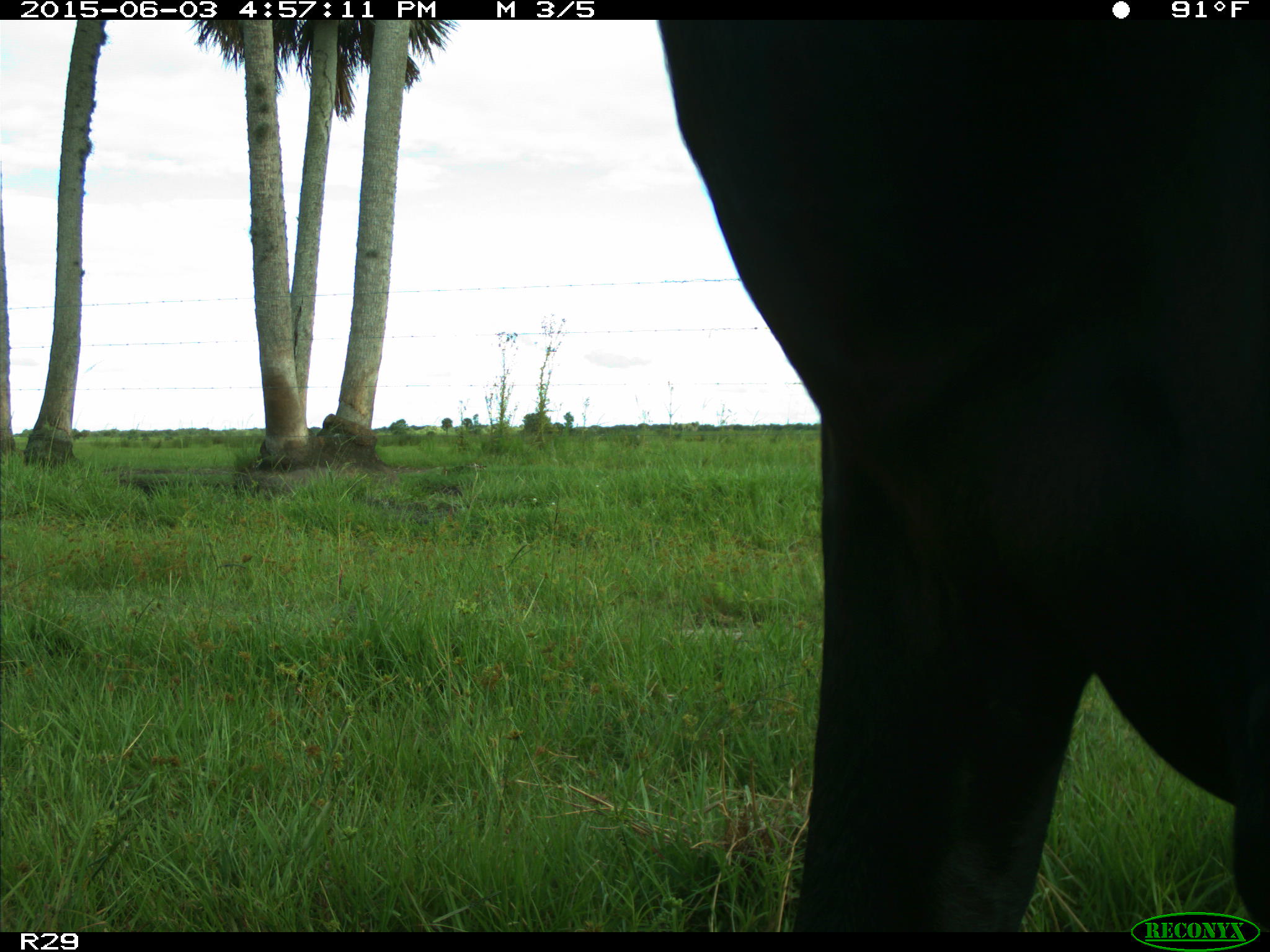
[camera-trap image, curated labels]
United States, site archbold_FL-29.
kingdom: Animalia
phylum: Chordata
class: Mammalia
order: Artiodactyla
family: Bovidae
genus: Bos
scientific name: Bos taurus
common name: domestic cow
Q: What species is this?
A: Bos taurus (domestic cow).